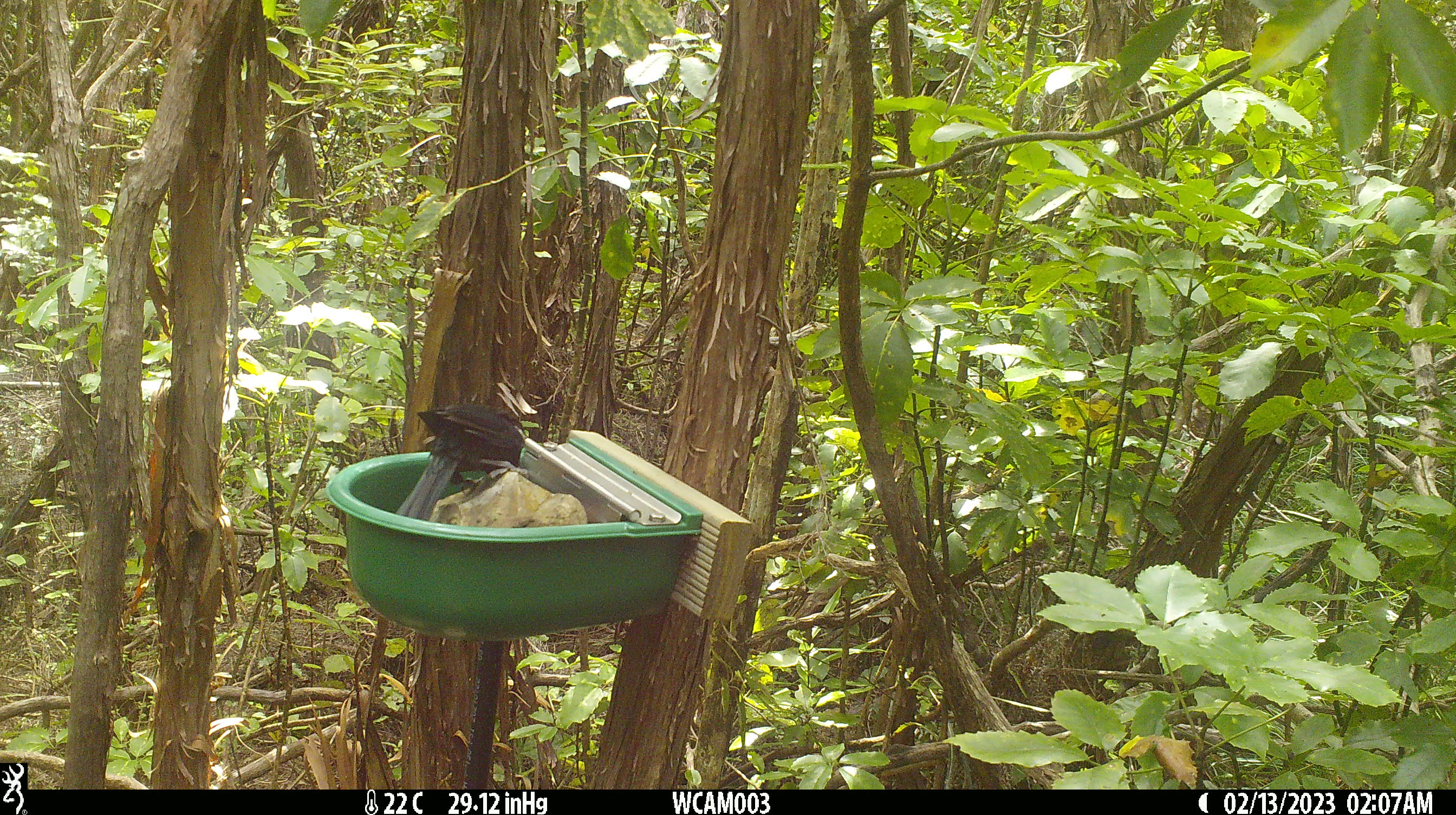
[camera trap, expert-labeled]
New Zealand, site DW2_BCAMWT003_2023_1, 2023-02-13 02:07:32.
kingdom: Animalia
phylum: Chordata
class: Aves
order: Passeriformes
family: Meliphagidae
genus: Prosthemadera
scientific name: Prosthemadera novaeseelandiae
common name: tui